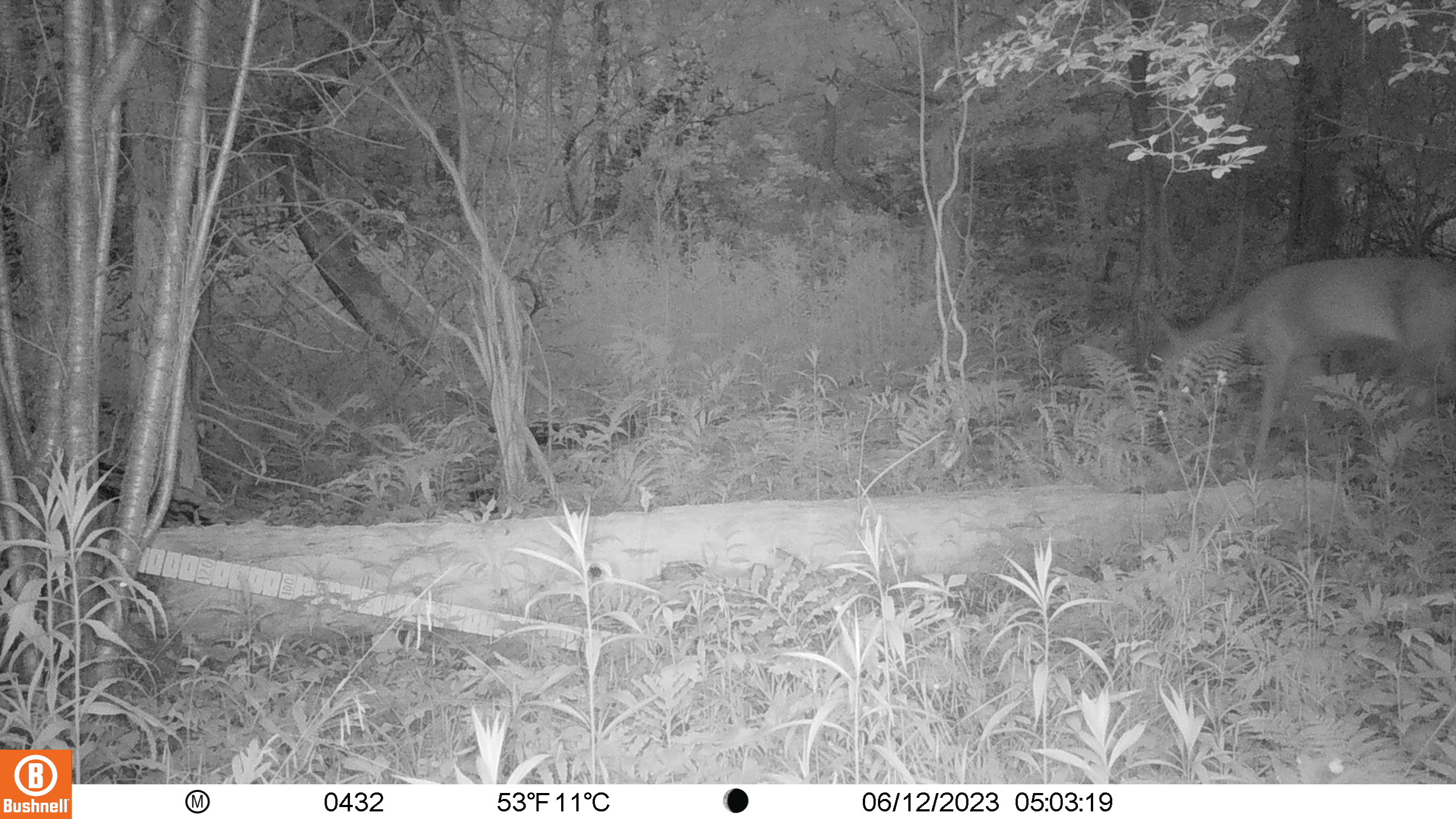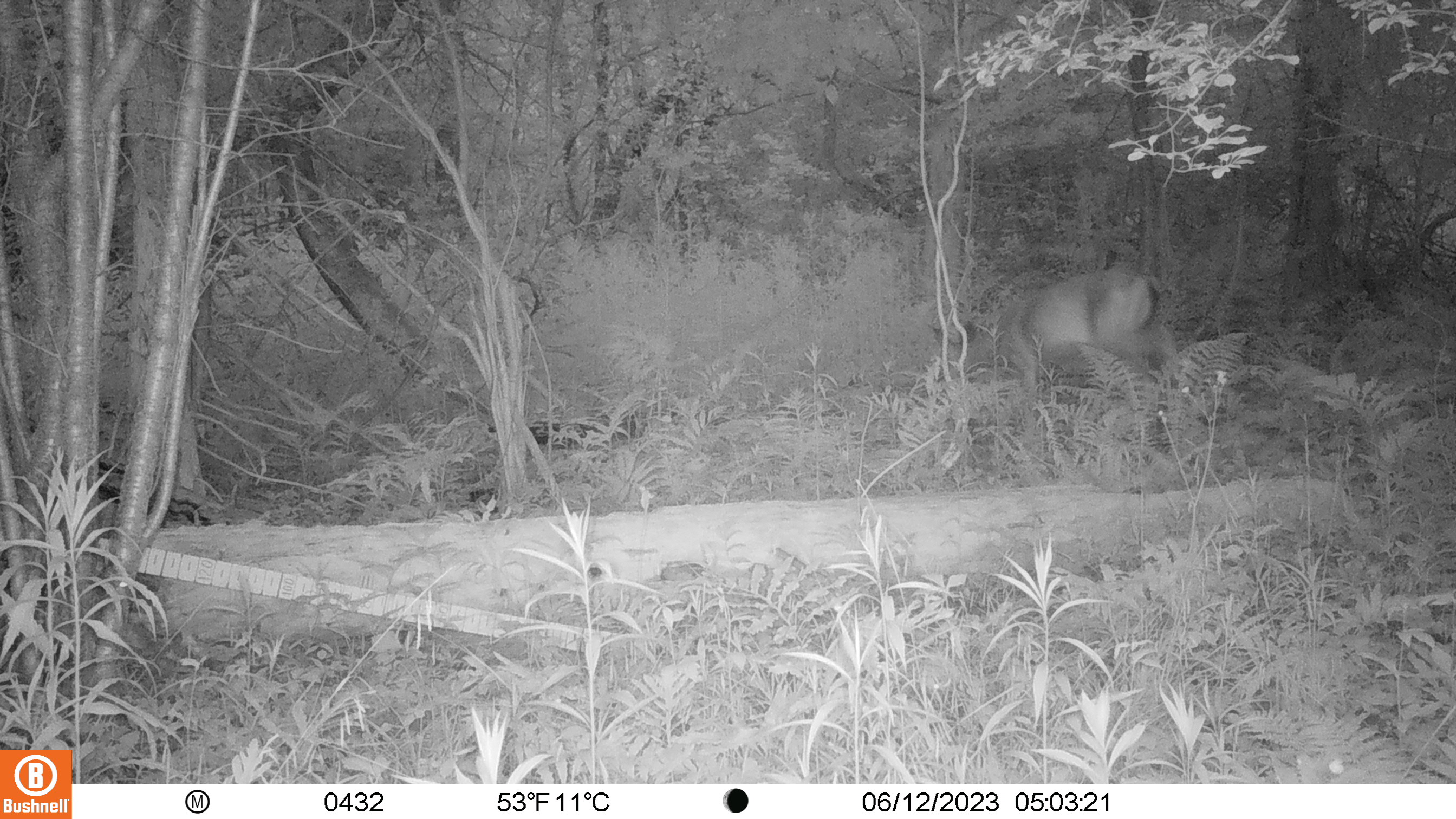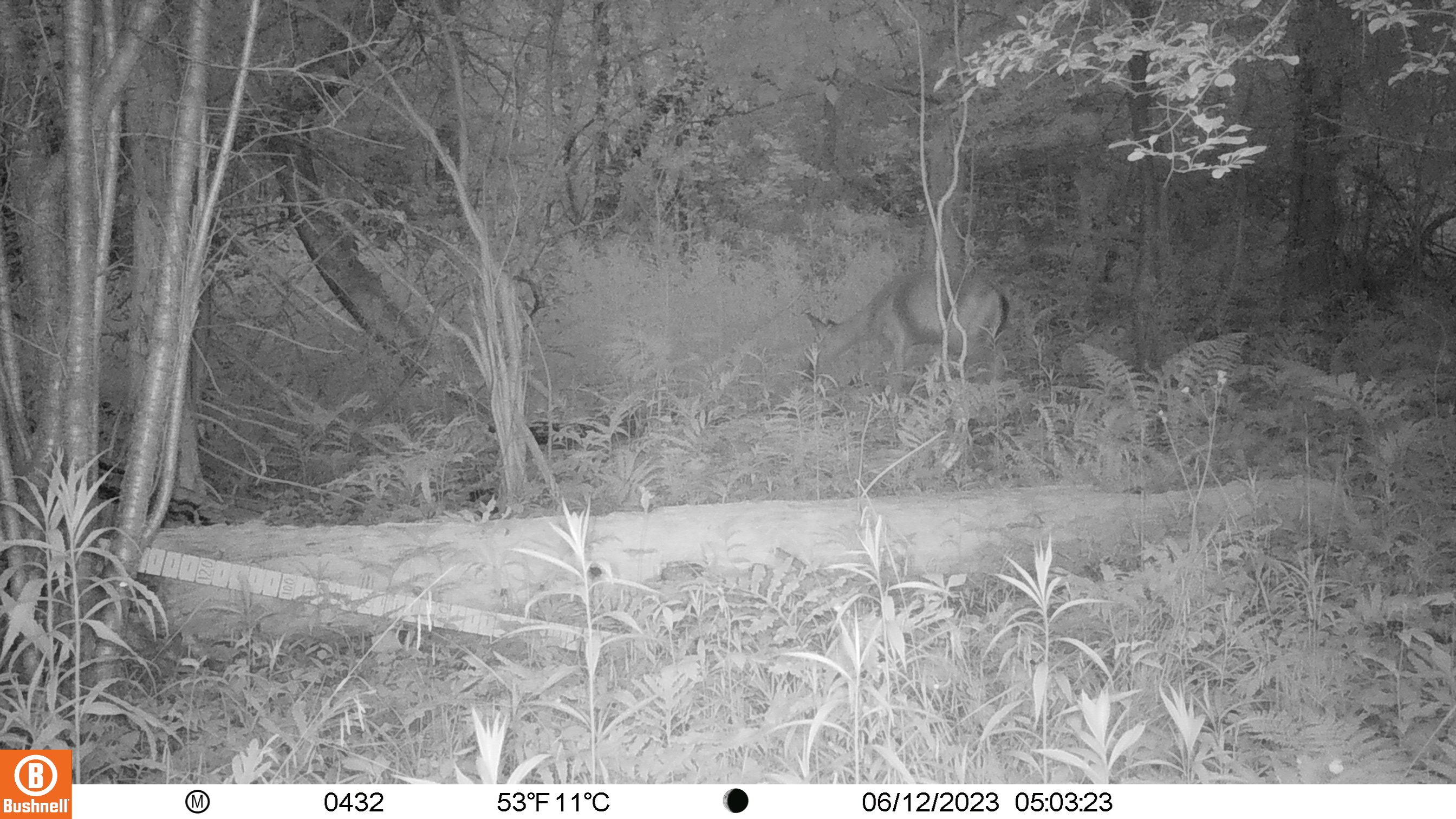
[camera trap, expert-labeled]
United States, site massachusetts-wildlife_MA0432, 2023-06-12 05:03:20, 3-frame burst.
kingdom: Animalia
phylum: Chordata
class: Mammalia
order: Artiodactyla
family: Cervidae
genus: Odocoileus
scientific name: Odocoileus virginianus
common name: white-tailed deer